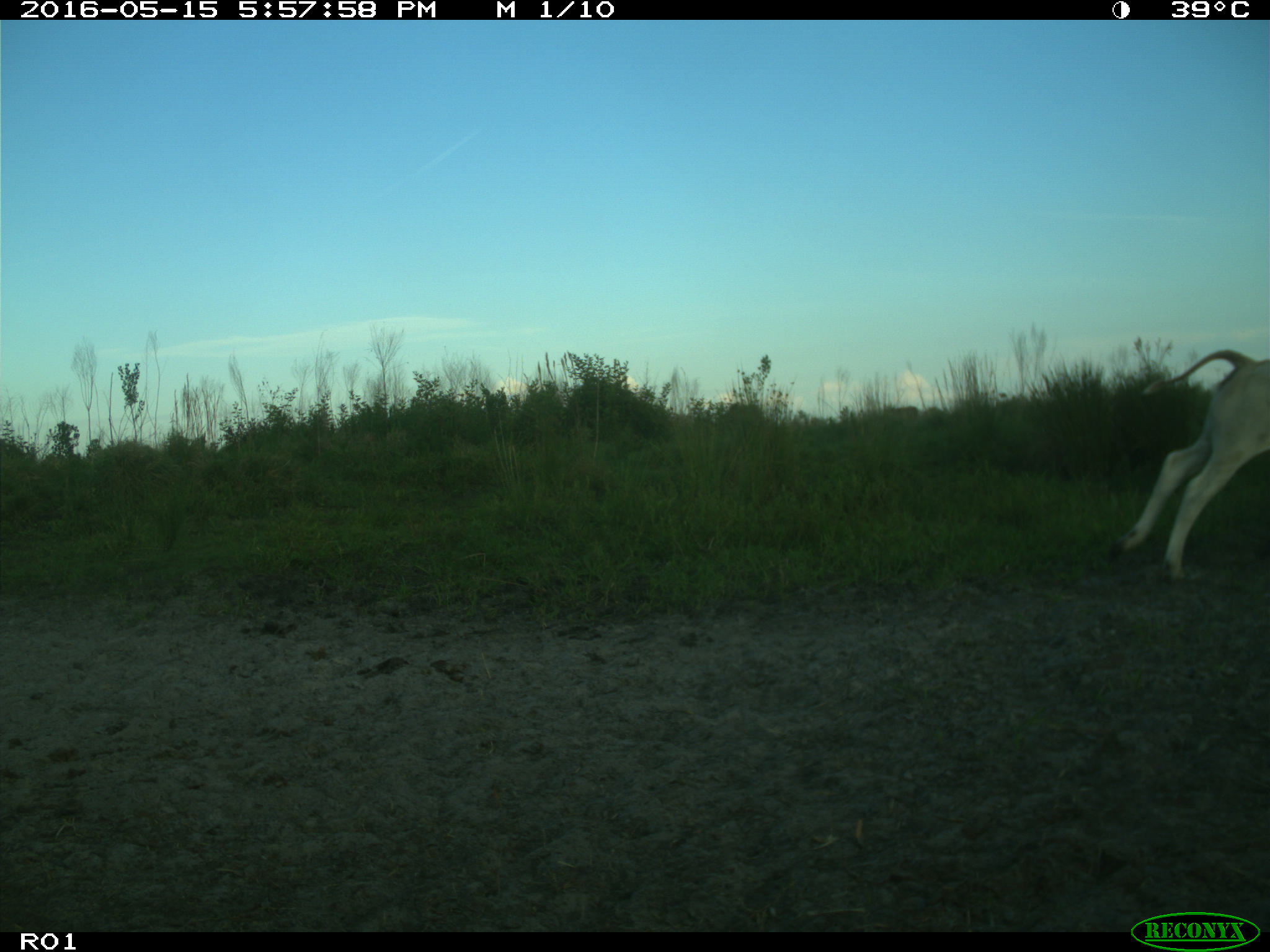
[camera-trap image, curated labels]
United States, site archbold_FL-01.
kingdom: Animalia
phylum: Chordata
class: Mammalia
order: Artiodactyla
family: Bovidae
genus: Bos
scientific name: Bos taurus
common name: domestic cow